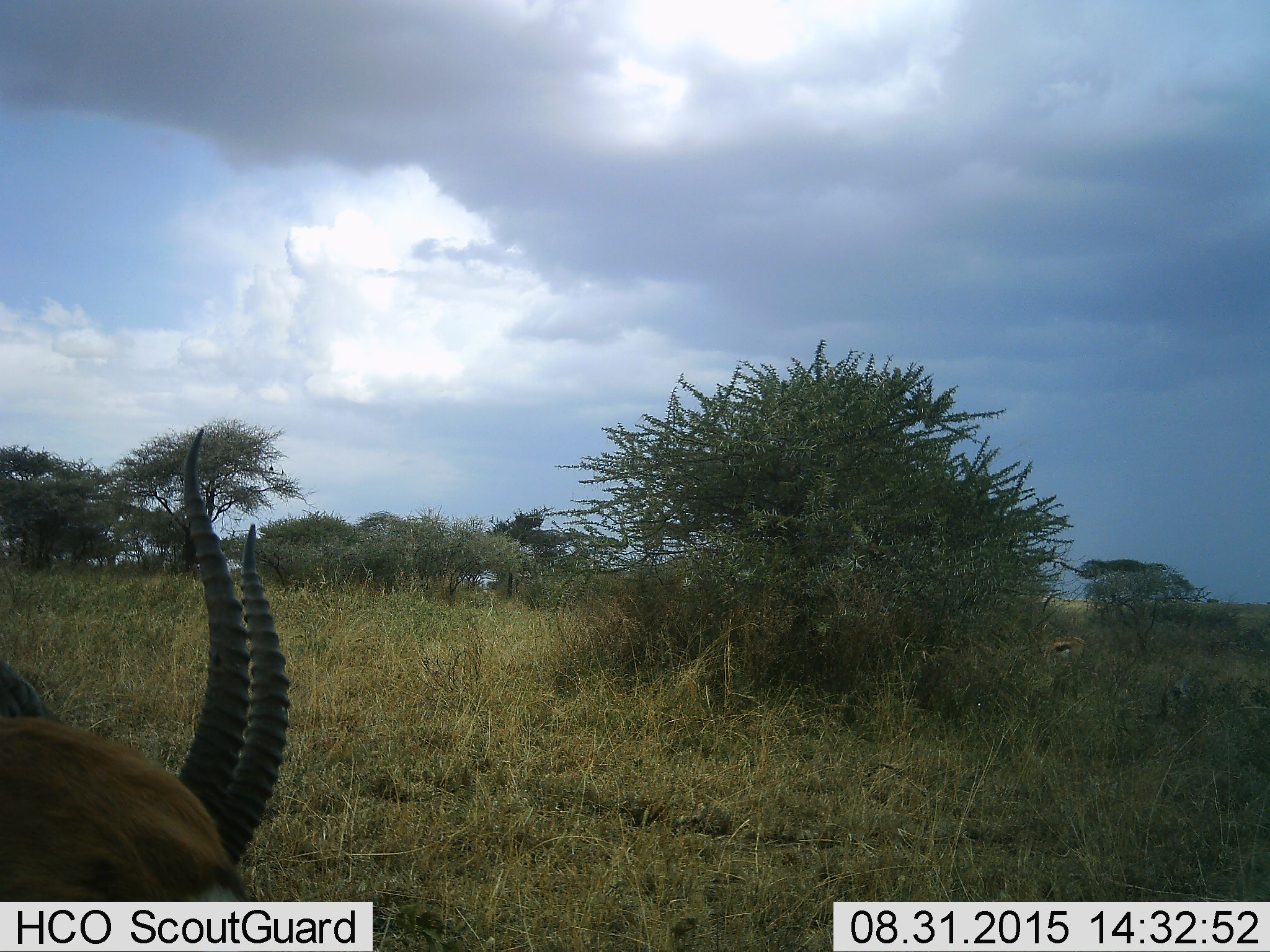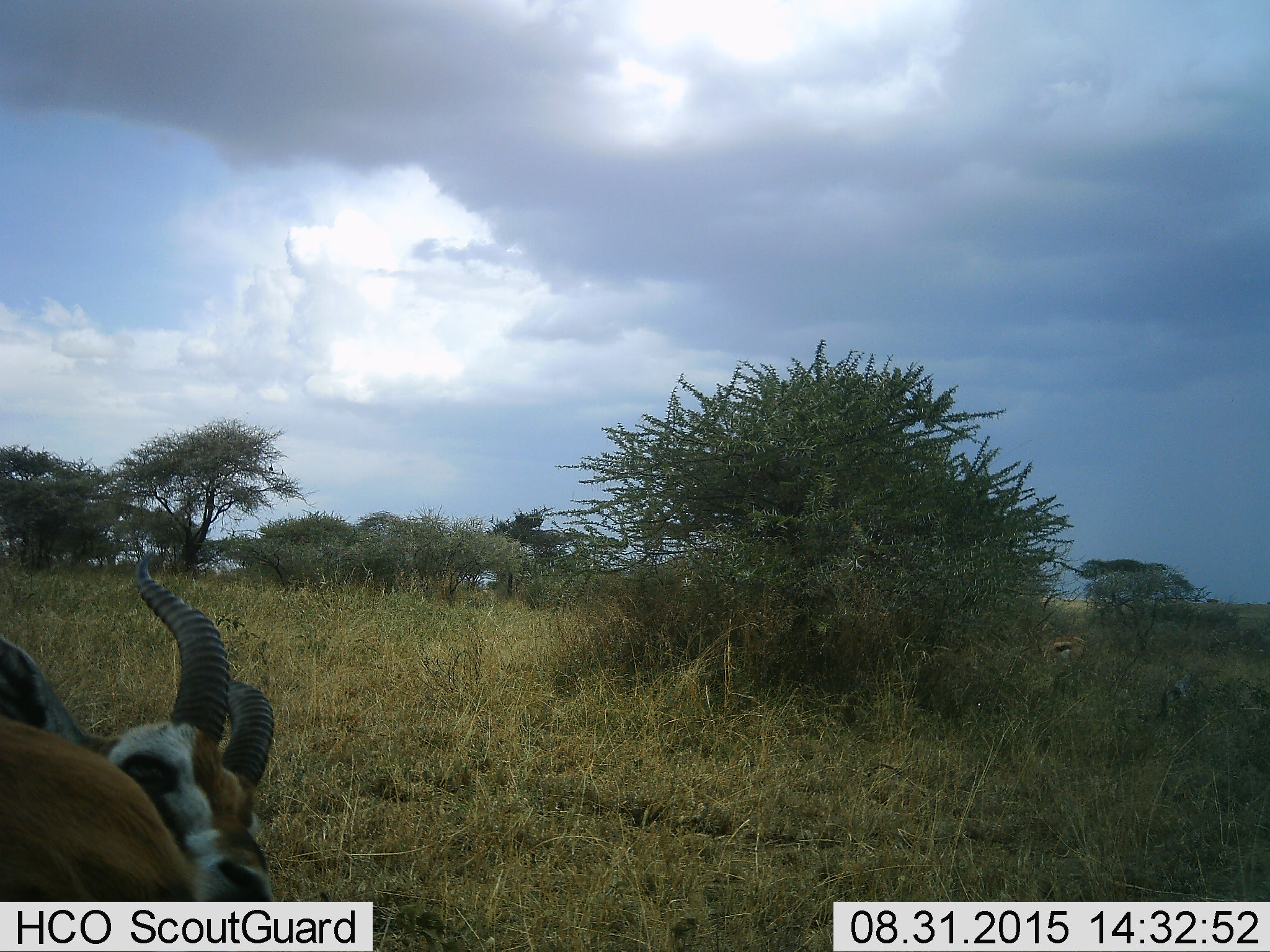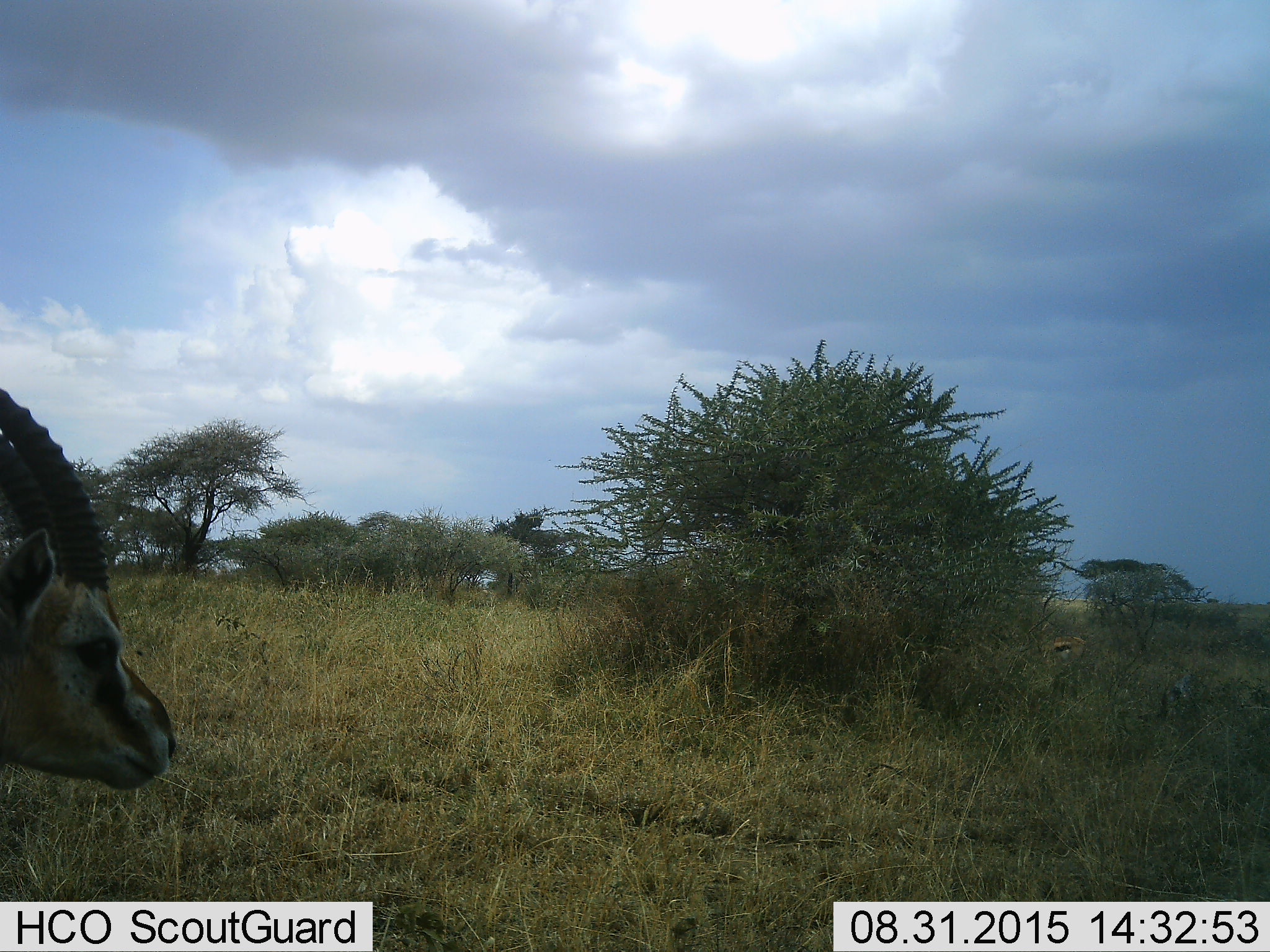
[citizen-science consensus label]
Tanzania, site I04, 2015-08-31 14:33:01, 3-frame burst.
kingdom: Animalia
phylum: Chordata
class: Mammalia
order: Artiodactyla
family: Bovidae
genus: Eudorcas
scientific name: Eudorcas thomsonii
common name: thomson's gazelle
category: gazellethomsons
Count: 2.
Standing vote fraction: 78%.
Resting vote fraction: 0%.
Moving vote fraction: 22%.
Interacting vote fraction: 11%.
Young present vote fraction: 0%.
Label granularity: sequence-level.